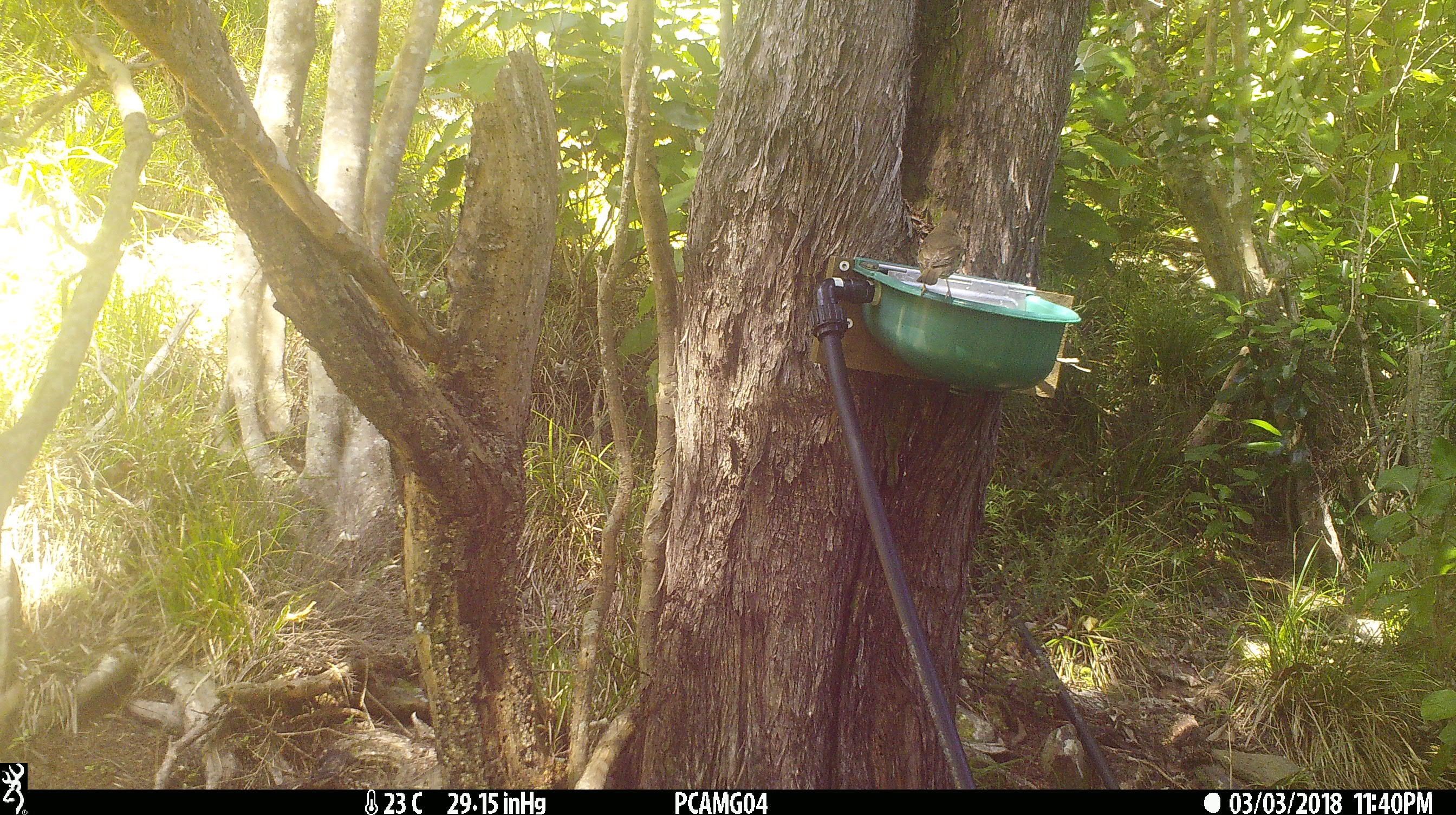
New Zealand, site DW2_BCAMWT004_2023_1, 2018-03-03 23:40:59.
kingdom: Animalia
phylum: Chordata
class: Aves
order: Passeriformes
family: Turdidae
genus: Turdus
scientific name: Turdus philomelos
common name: song thrush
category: thrush